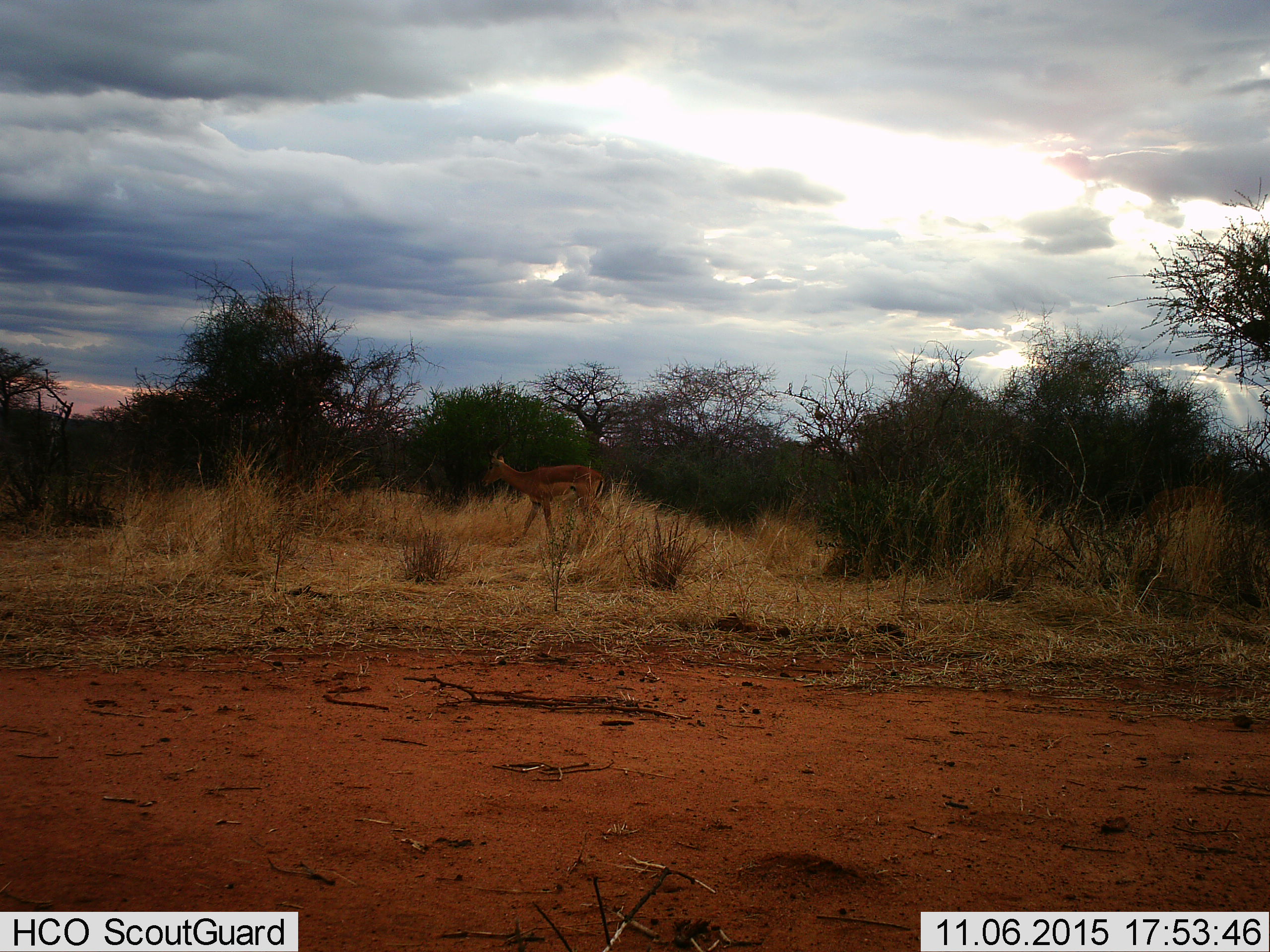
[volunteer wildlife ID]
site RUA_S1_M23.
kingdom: Animalia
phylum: Chordata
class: Mammalia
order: Artiodactyla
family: Bovidae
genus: Aepyceros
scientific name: Aepyceros melampus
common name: impala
Impala (Aepyceros melampus), count 1. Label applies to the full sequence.